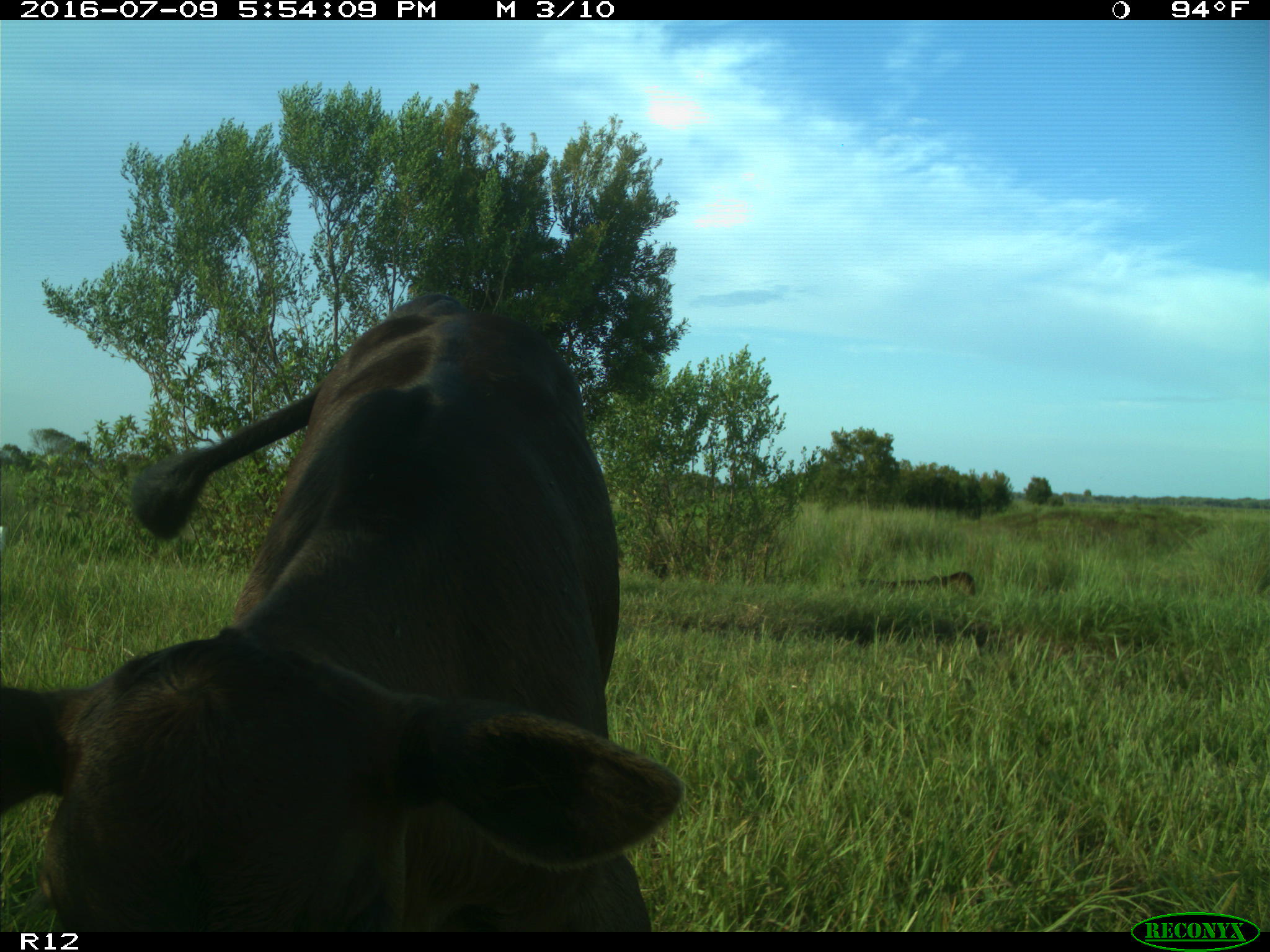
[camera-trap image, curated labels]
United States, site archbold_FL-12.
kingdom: Animalia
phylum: Chordata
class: Mammalia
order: Artiodactyla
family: Bovidae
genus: Bos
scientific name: Bos taurus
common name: domestic cow